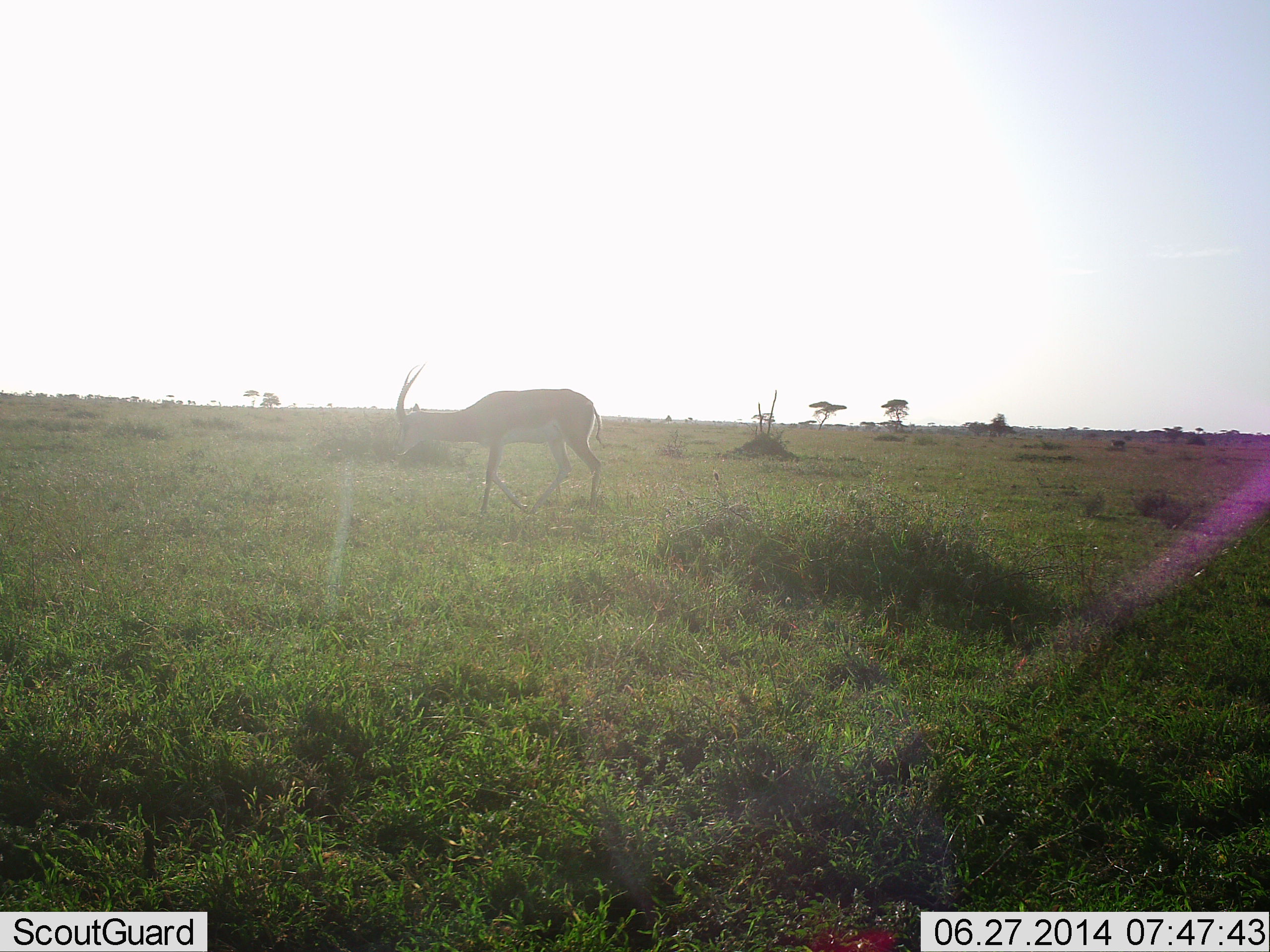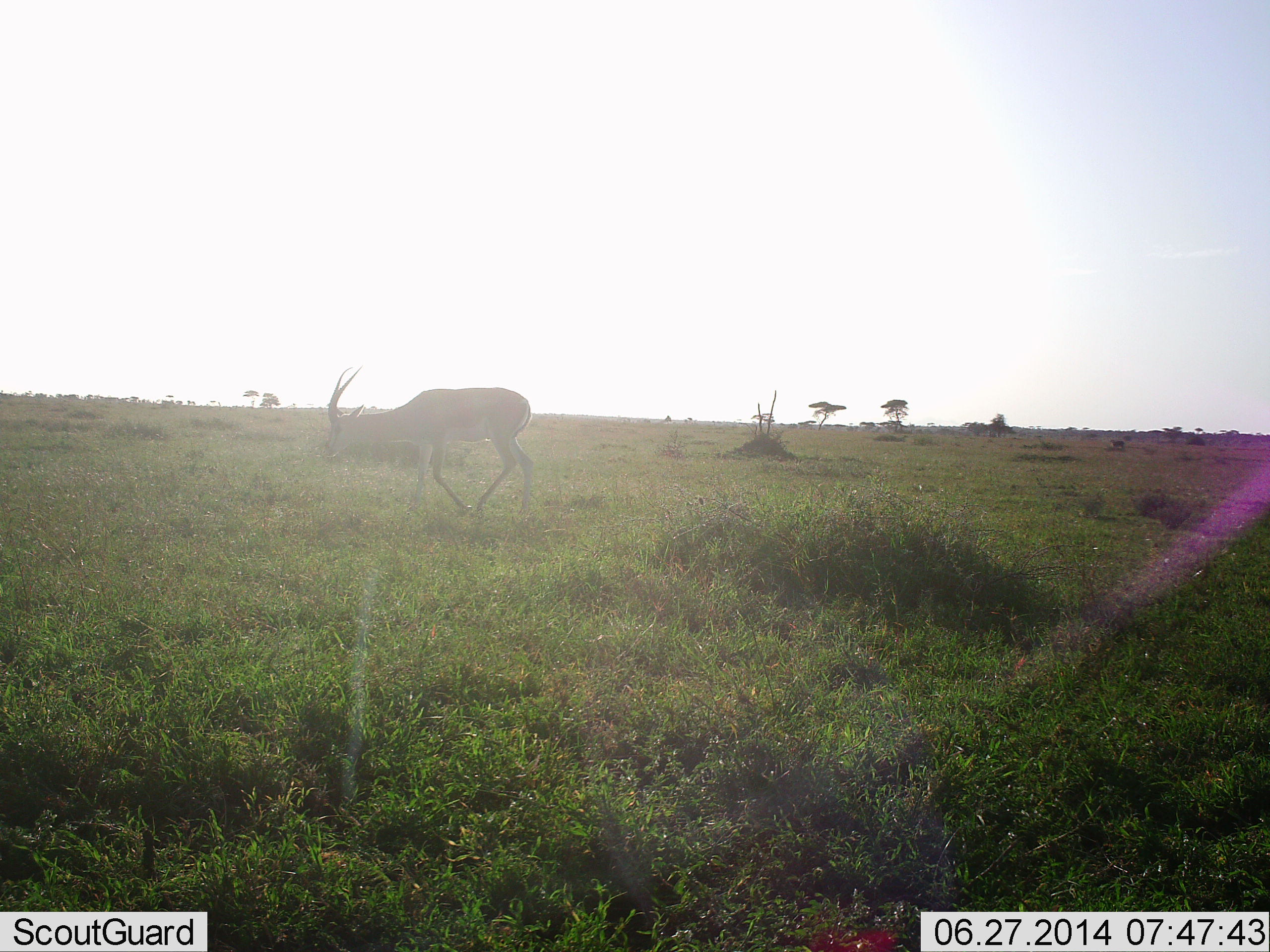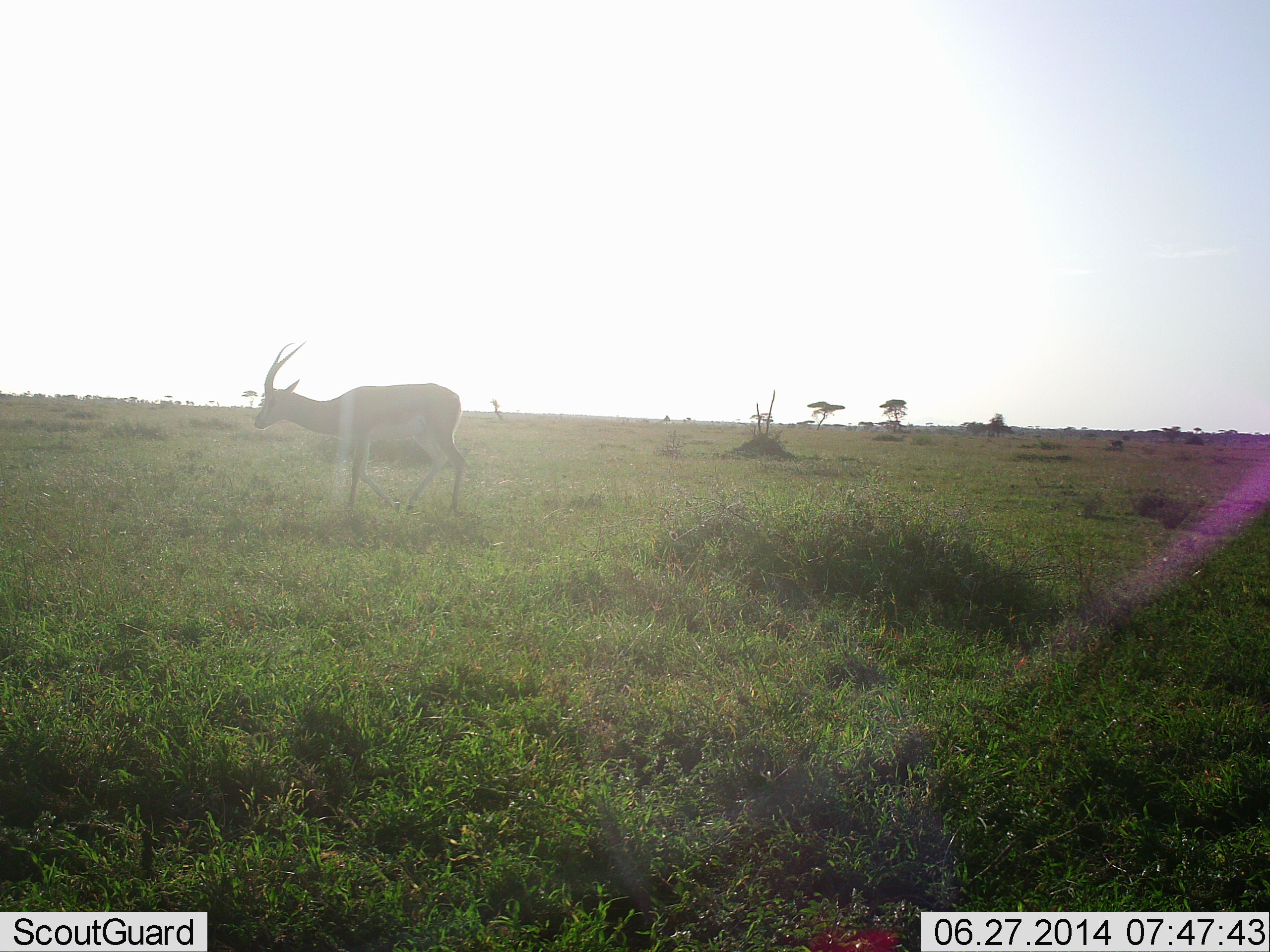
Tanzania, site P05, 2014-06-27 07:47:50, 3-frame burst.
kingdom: Animalia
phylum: Chordata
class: Mammalia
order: Artiodactyla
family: Bovidae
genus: Nanger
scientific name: Nanger granti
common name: grant's gazelle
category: gazellegrants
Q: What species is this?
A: Gazellegrants (grant's gazelle) (Nanger granti).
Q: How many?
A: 1.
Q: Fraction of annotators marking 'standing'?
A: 0%.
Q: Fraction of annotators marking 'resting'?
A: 0%.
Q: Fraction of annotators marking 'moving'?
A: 100%.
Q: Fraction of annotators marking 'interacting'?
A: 0%.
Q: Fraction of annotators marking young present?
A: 0%.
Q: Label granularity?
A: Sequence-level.